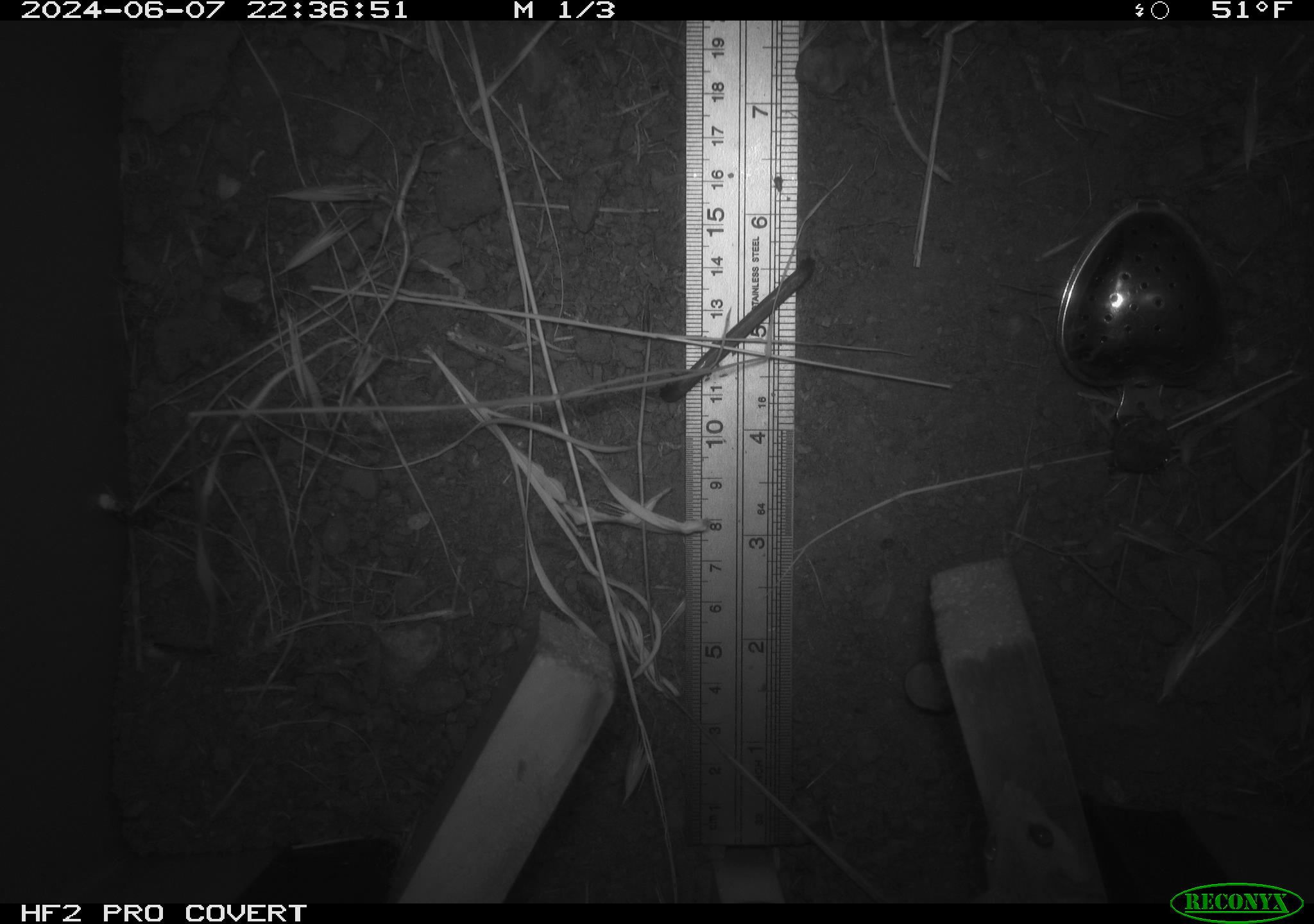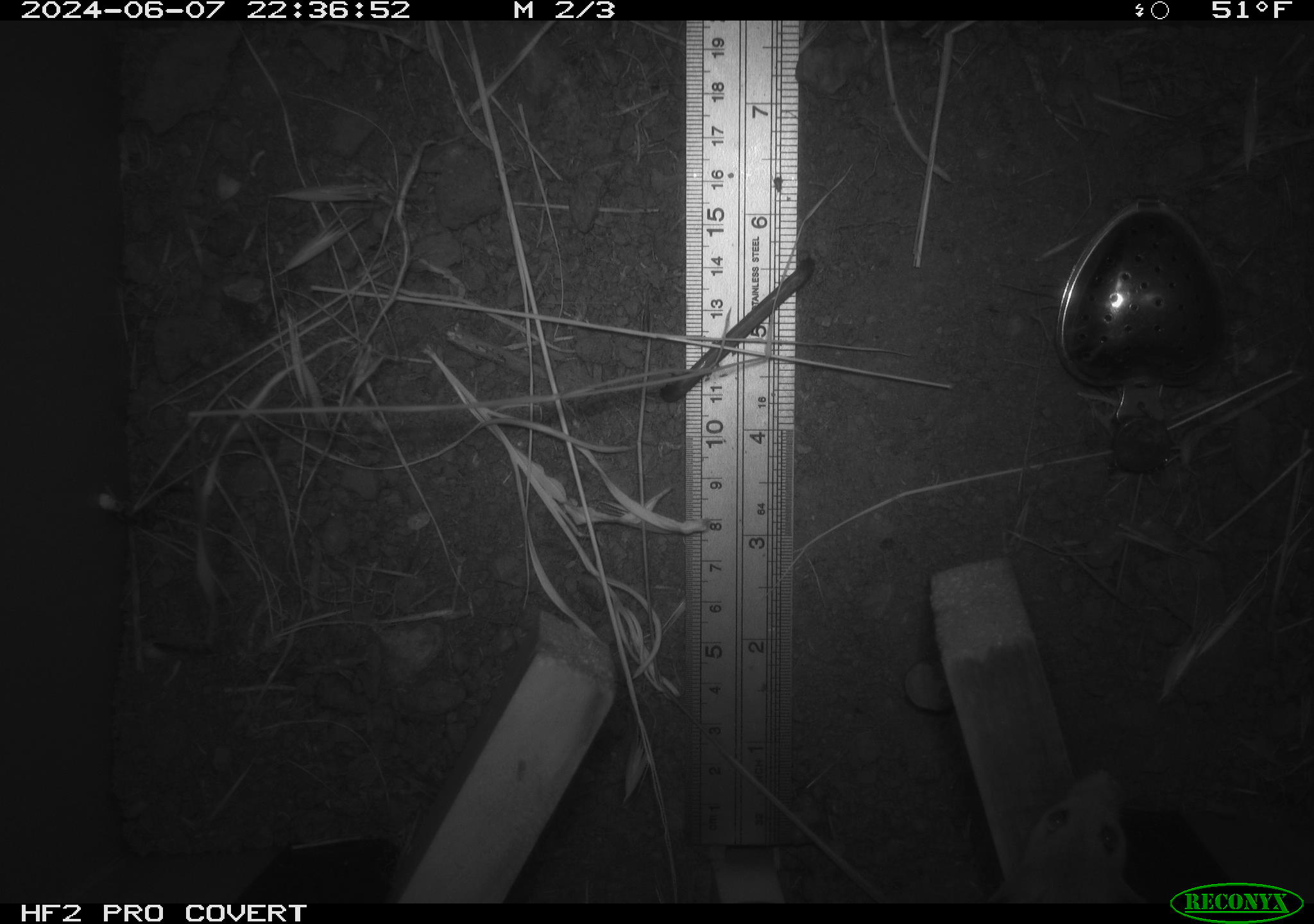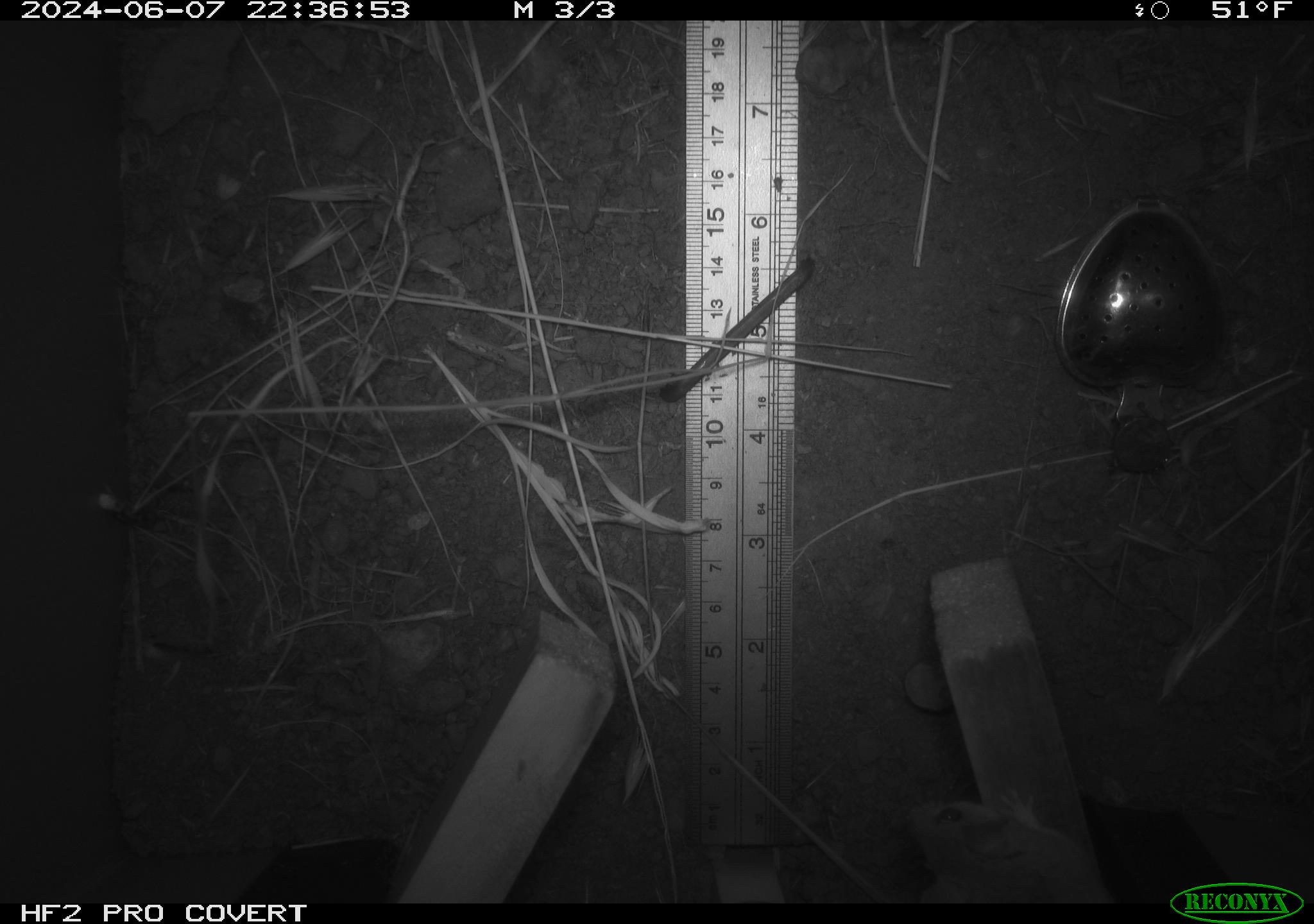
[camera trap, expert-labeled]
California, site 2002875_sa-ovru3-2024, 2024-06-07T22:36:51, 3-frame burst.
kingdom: Animalia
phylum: Chordata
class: Mammalia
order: Rodentia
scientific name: Rodentia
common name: rodent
Rodent (Rodentia).